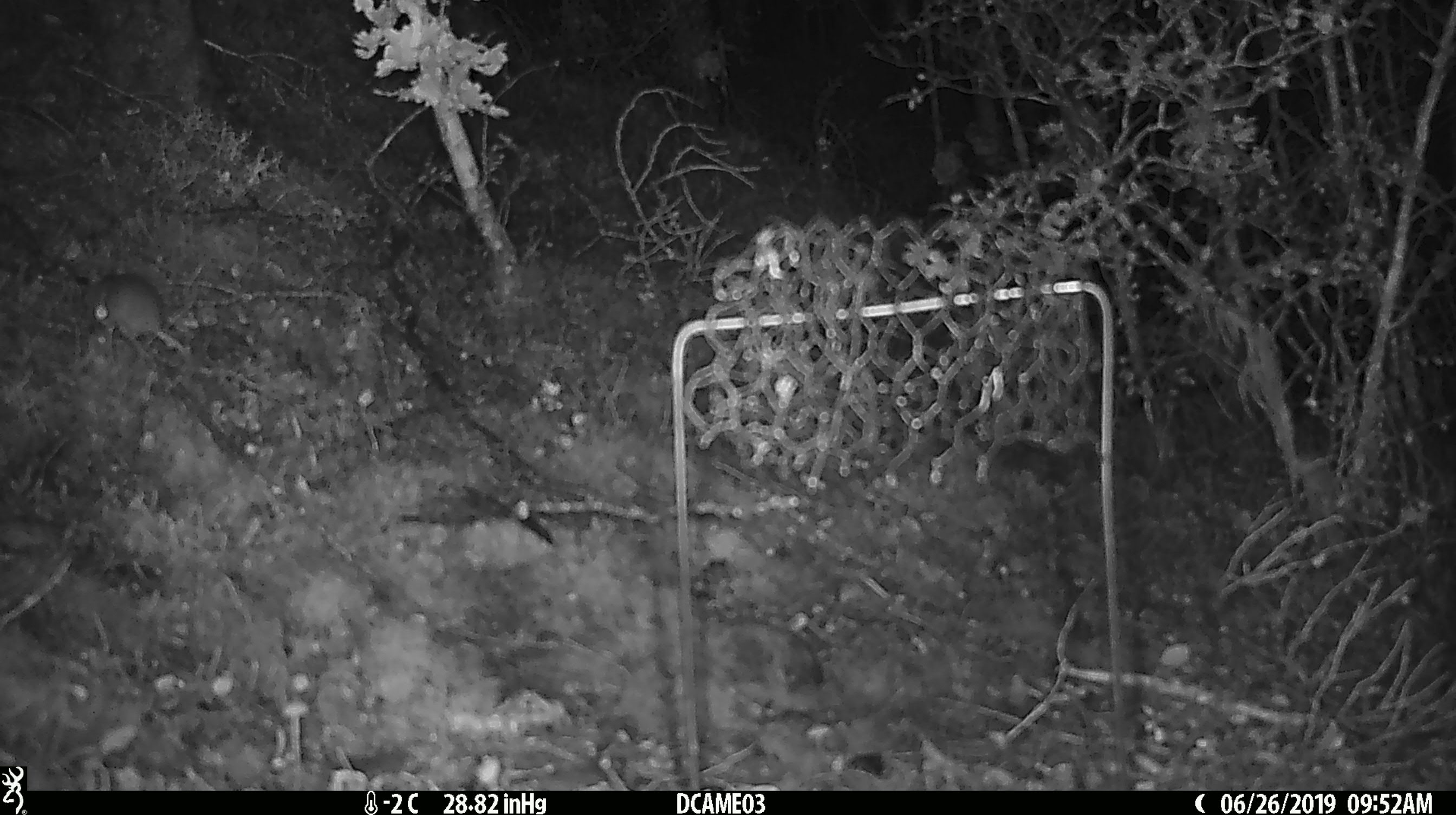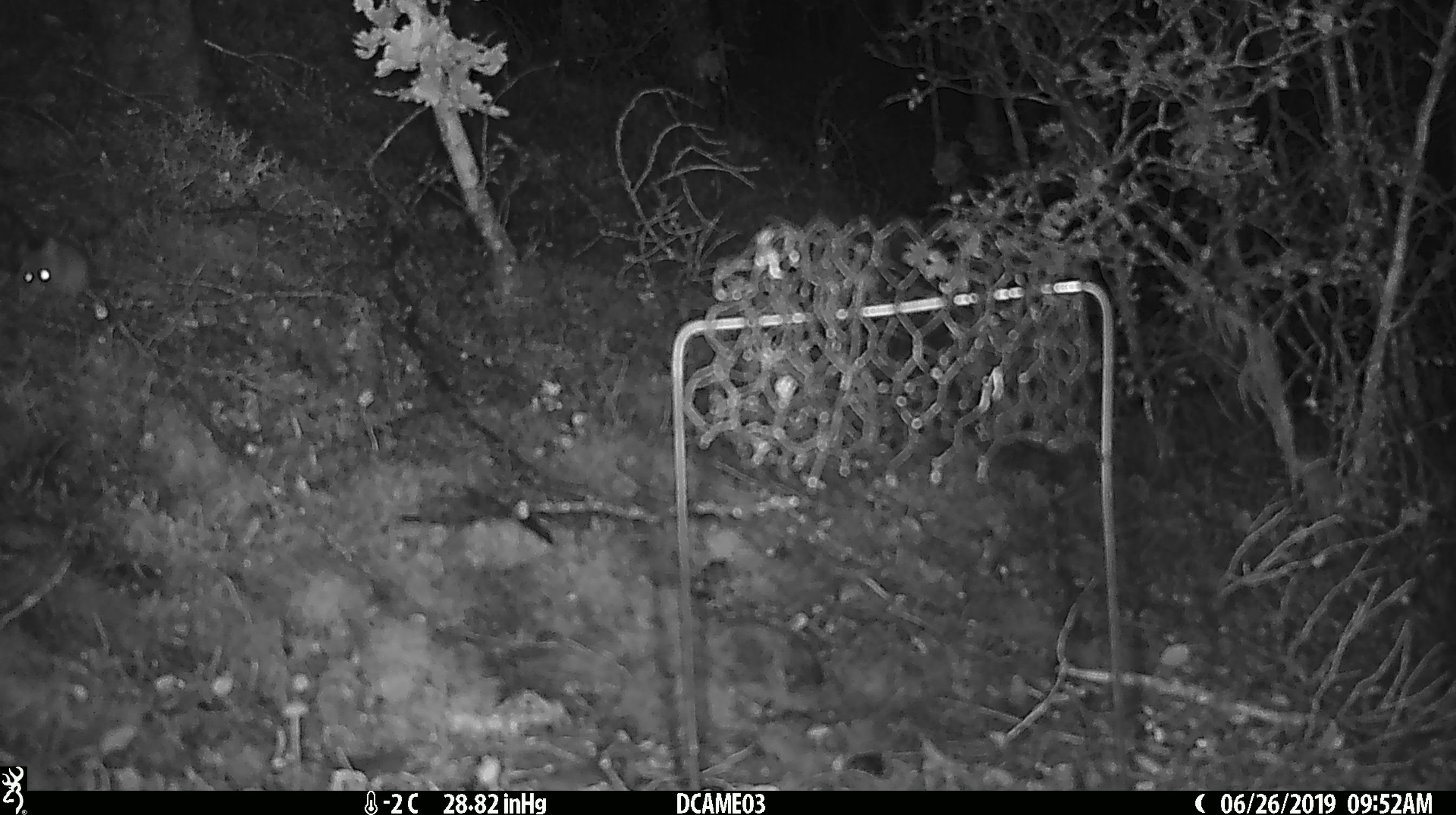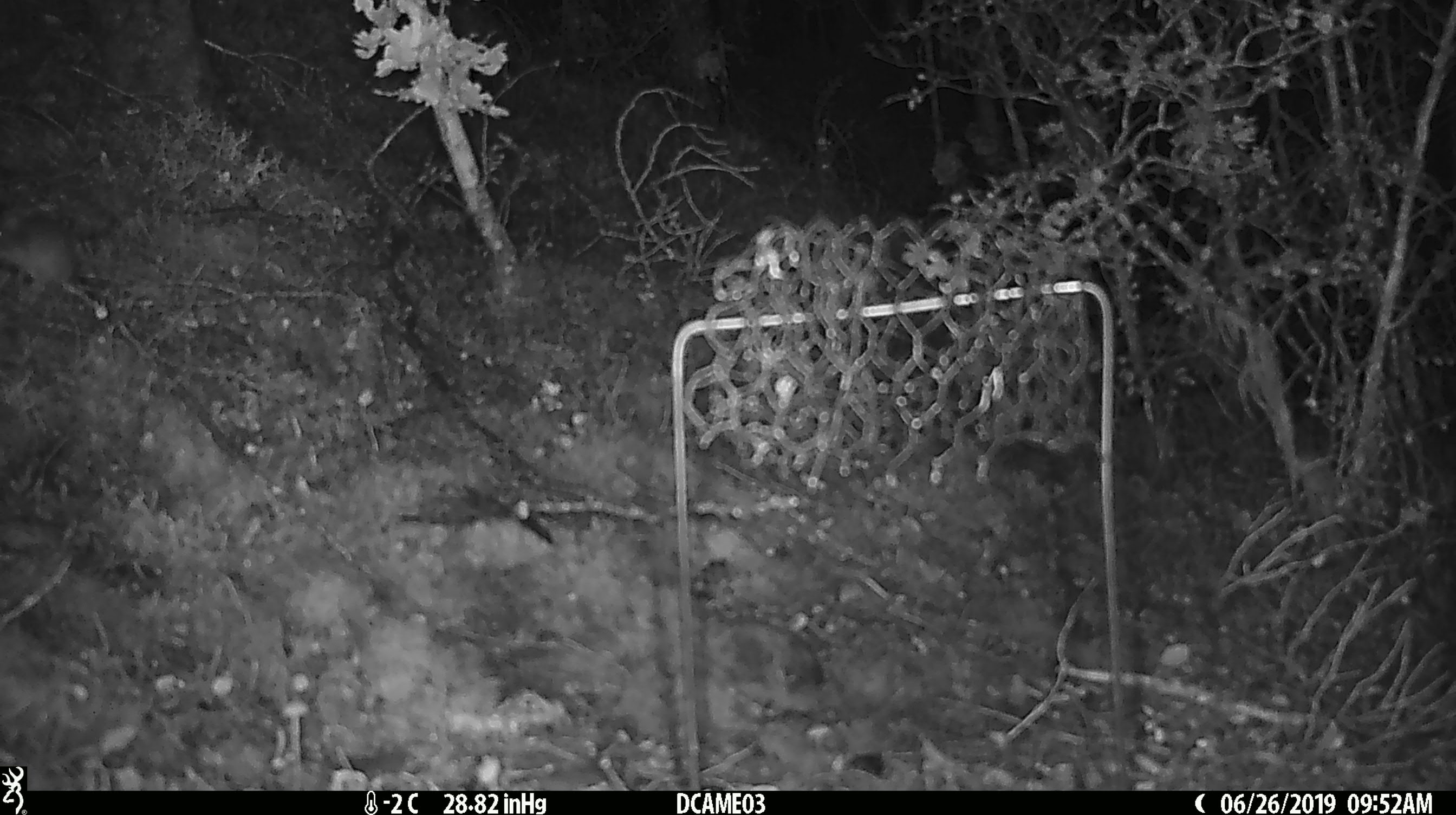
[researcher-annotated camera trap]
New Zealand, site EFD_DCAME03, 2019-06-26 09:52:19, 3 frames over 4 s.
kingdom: Animalia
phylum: Chordata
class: Mammalia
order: Rodentia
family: Muridae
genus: Mus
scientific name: Mus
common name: mouse